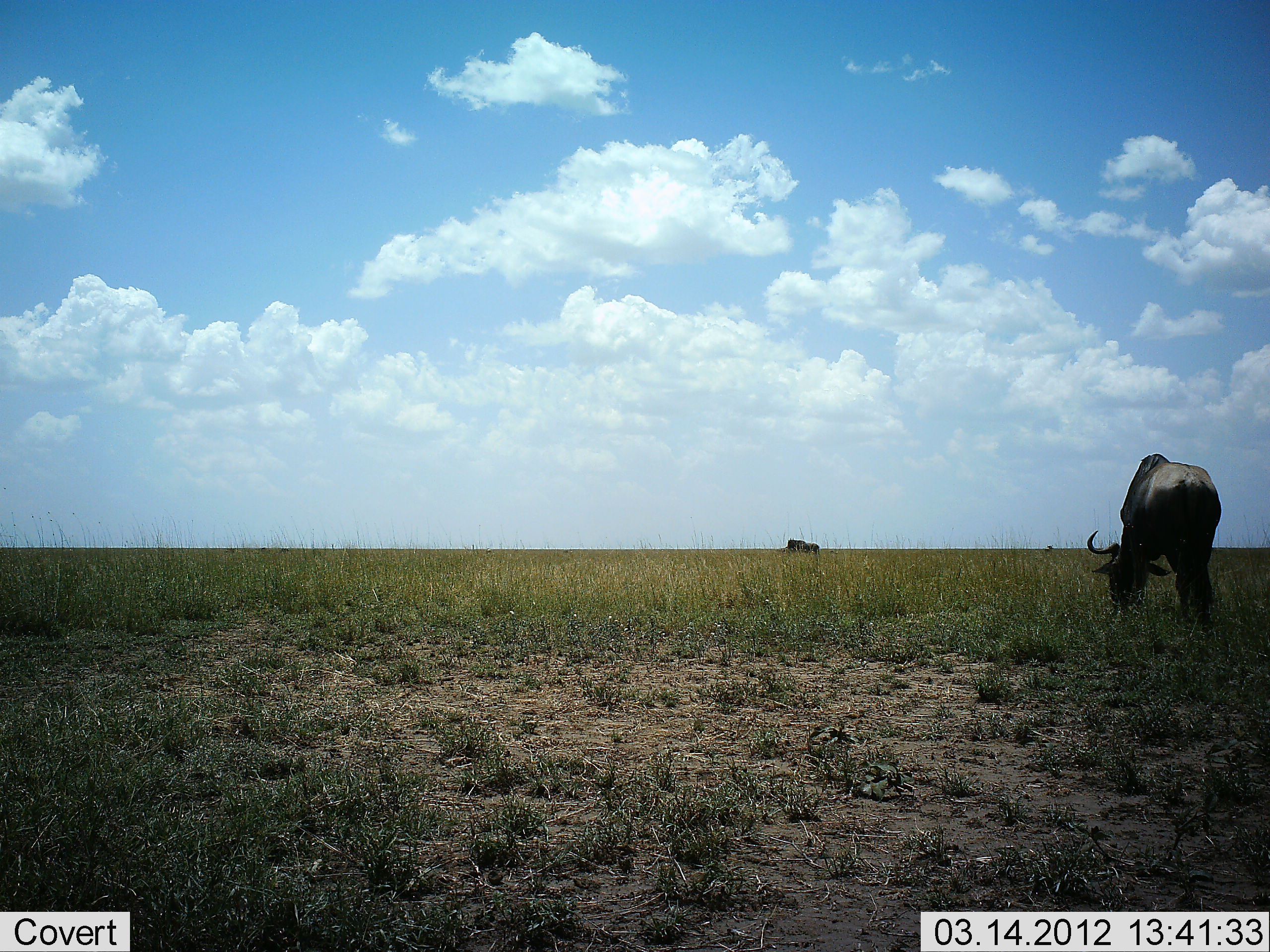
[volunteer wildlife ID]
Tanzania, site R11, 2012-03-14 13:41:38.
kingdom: Animalia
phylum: Chordata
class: Mammalia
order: Artiodactyla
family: Bovidae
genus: Connochaetes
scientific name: Connochaetes taurinus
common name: blue wildebeest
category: wildebeest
Wildebeest (blue wildebeest) (Connochaetes taurinus), count 2. Behavior (volunteer vote fractions): standing 24%, resting 0%, moving 0%, interacting 0%. Young present (vote fraction): 0%. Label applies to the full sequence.